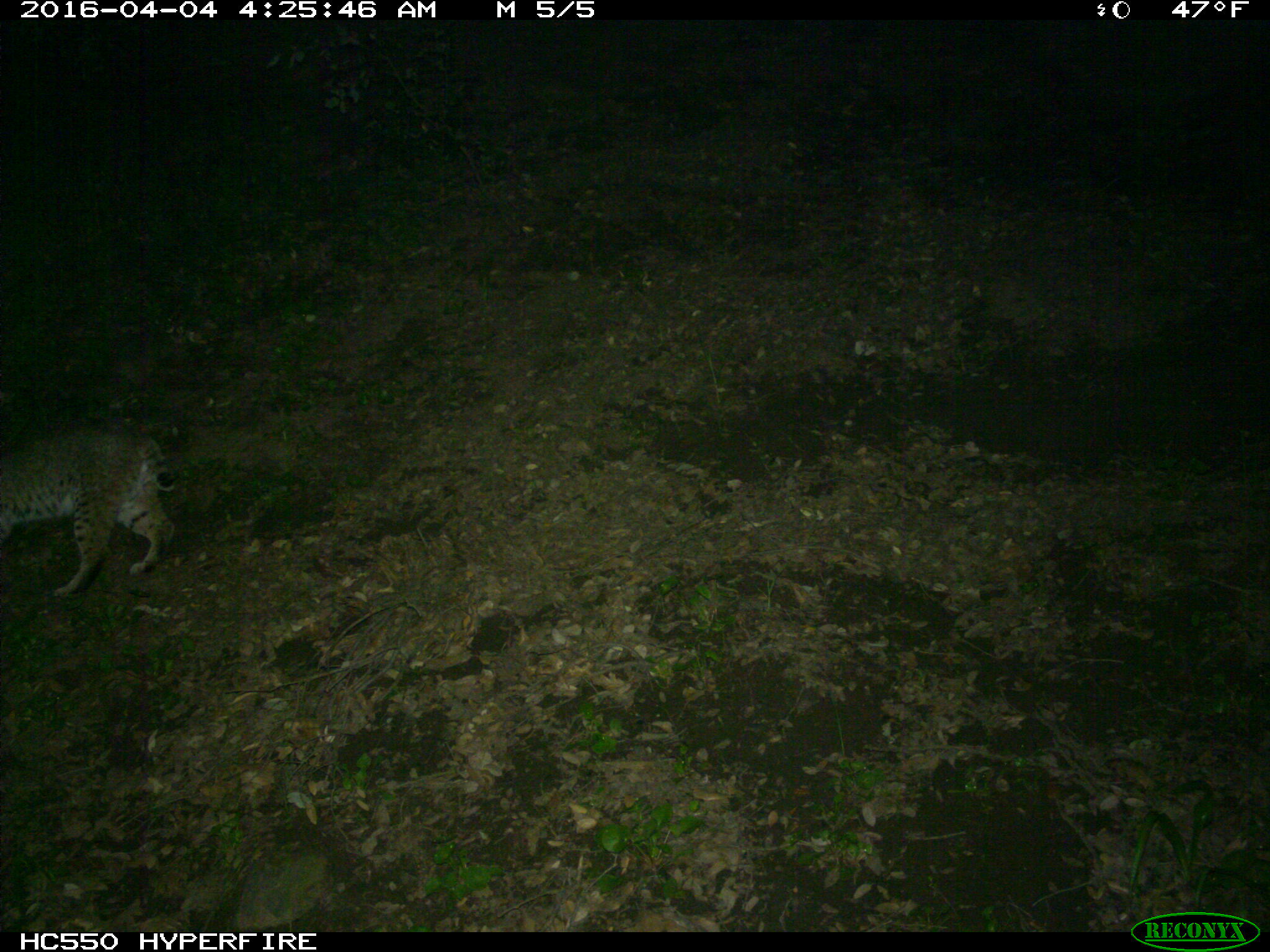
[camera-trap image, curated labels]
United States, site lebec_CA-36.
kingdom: Animalia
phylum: Chordata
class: Mammalia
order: Carnivora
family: Felidae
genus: Lynx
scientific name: Lynx rufus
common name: bobcat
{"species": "Lynx rufus (bobcat)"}